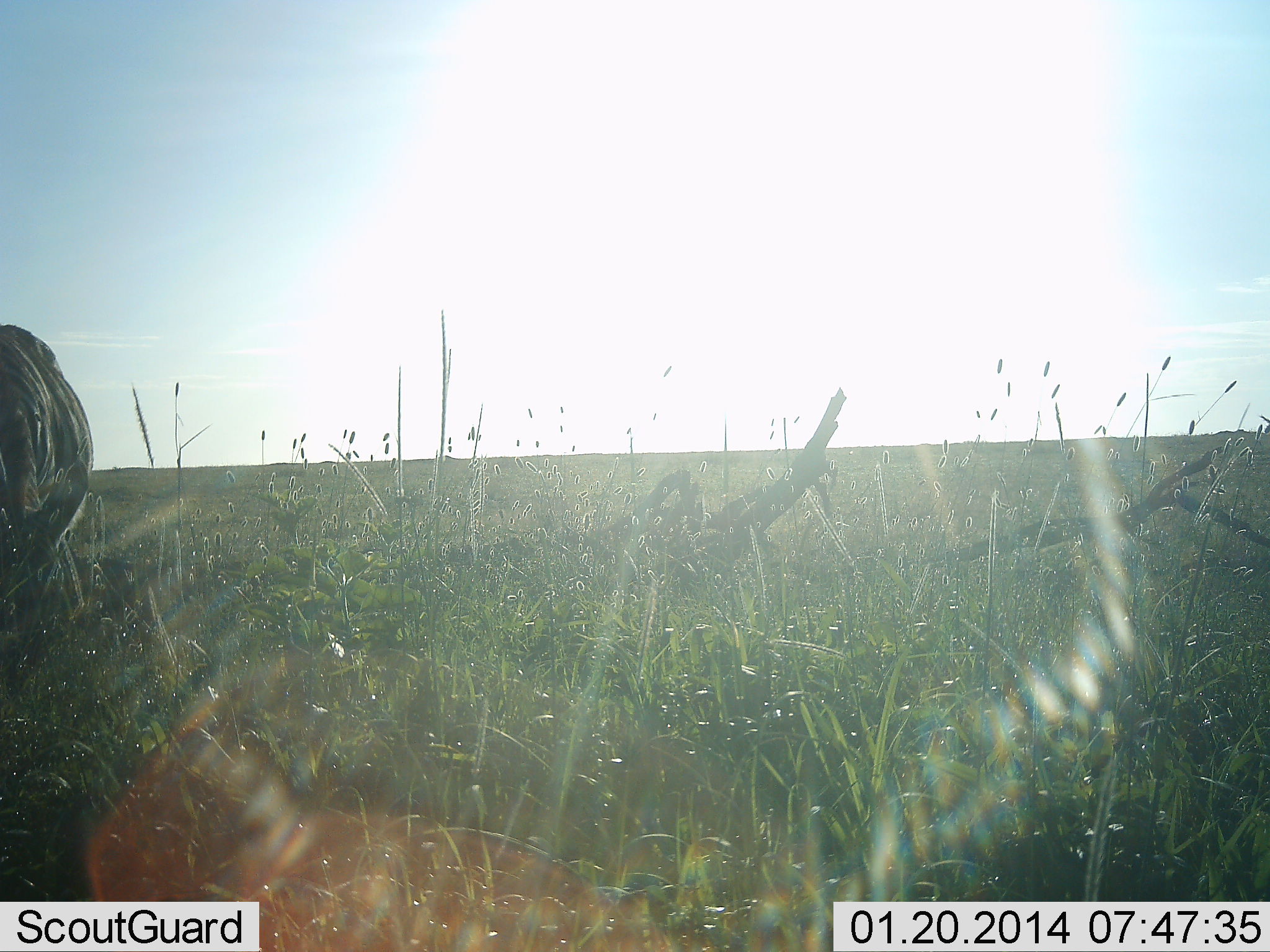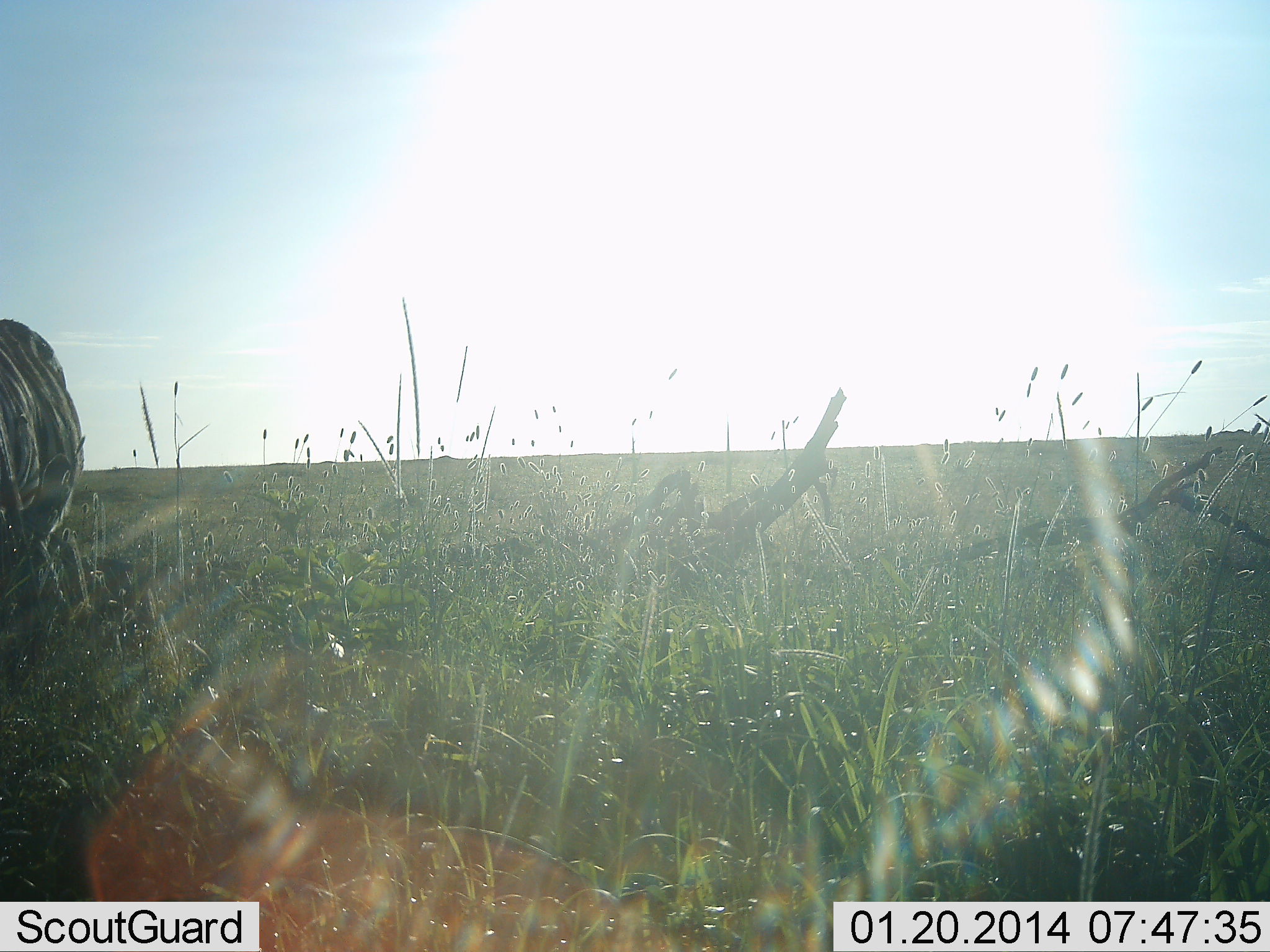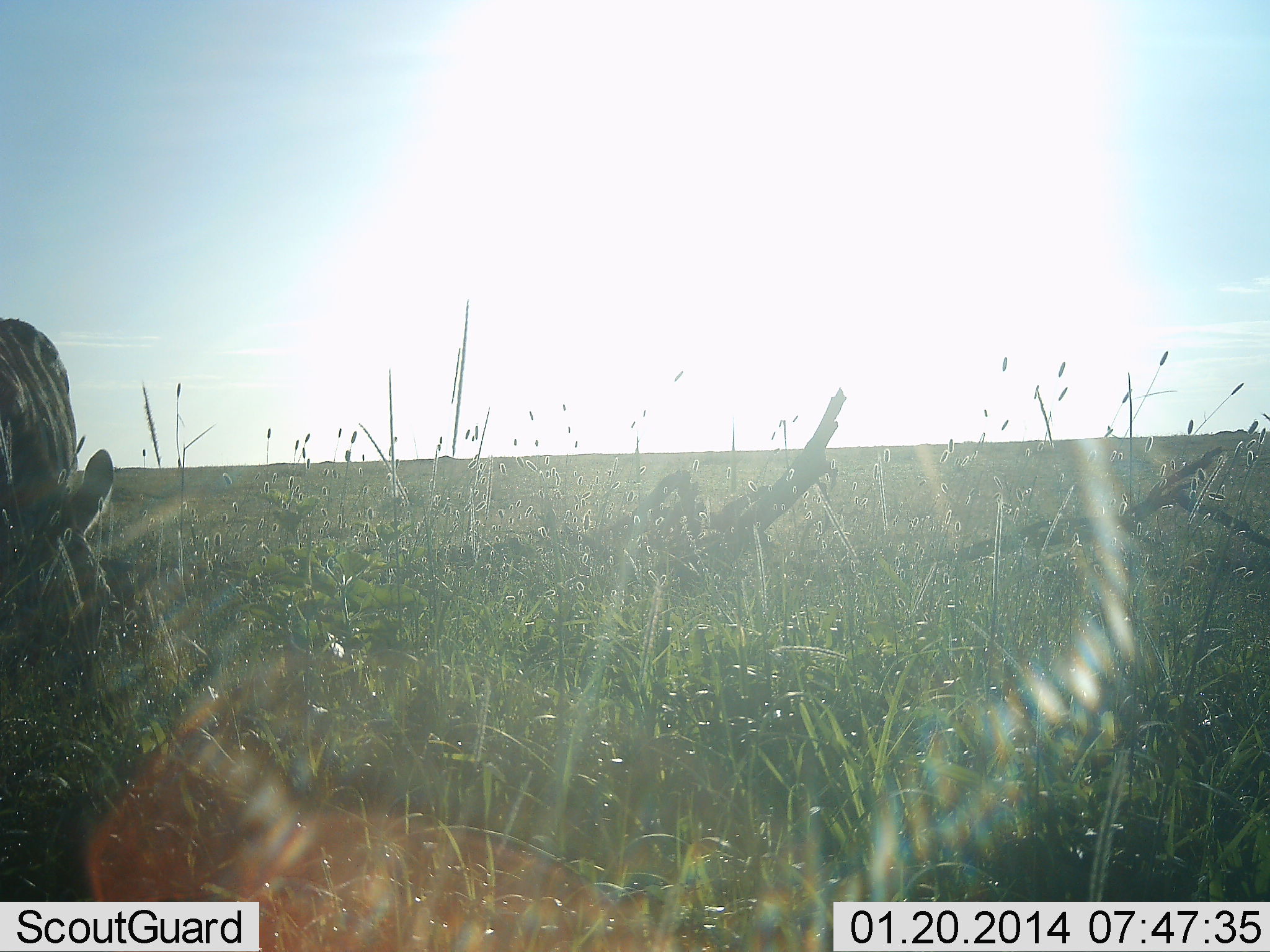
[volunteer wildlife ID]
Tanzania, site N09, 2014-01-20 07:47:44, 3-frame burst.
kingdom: Animalia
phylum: Chordata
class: Mammalia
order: Perissodactyla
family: Equidae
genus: Equus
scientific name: Equus quagga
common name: plains zebra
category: zebra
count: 1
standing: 40%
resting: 0%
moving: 0%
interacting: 0%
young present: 0%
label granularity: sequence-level